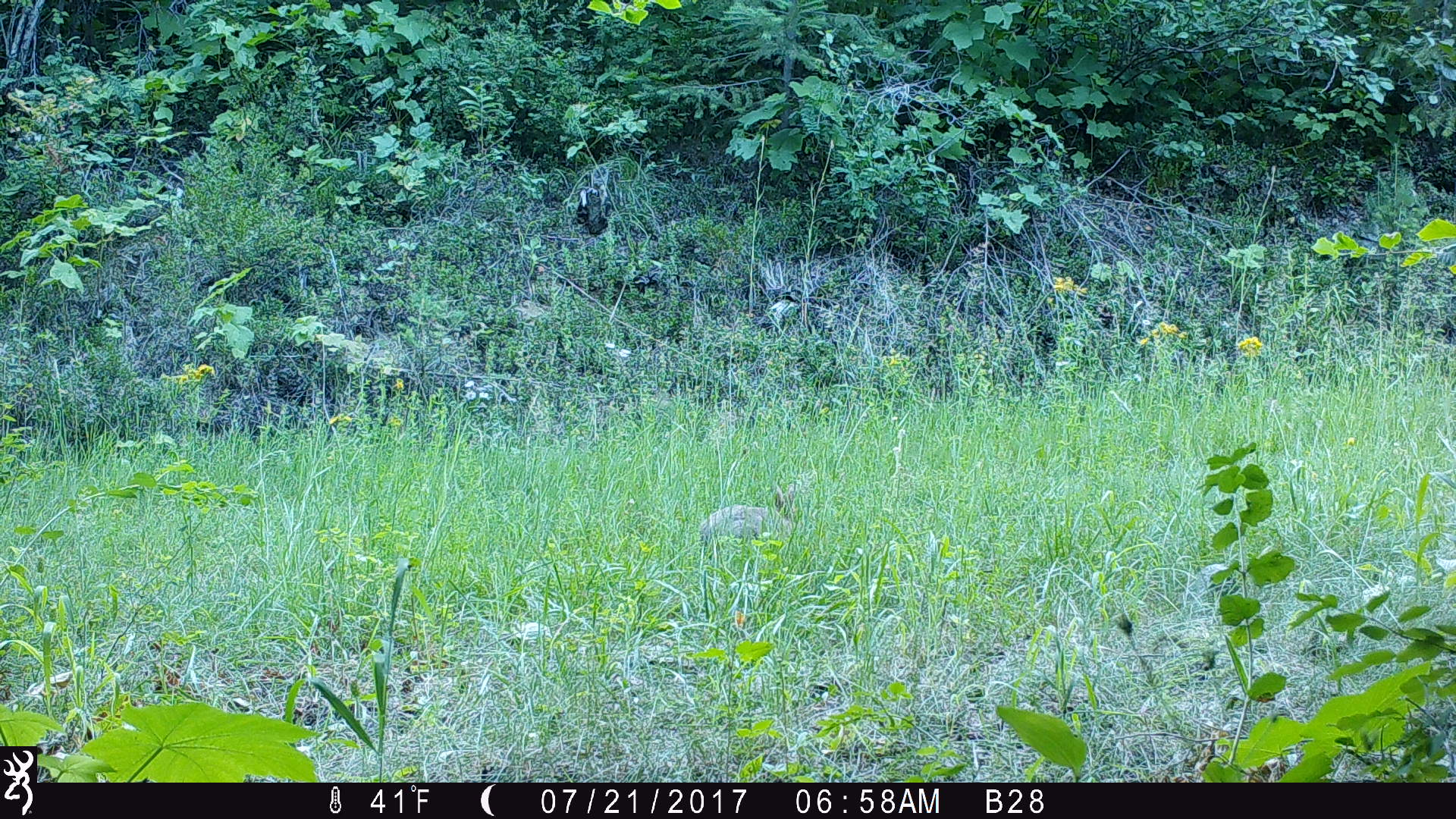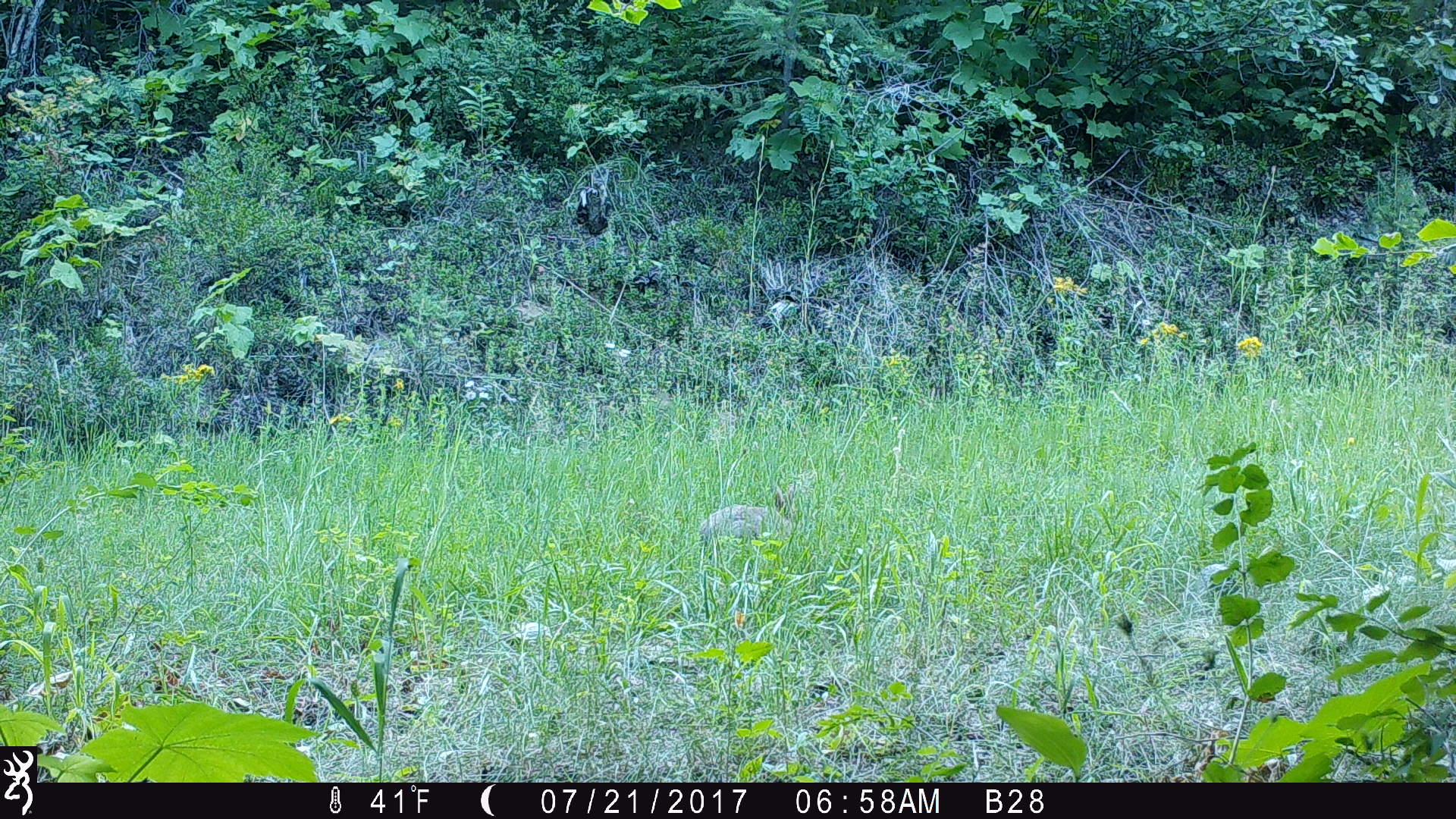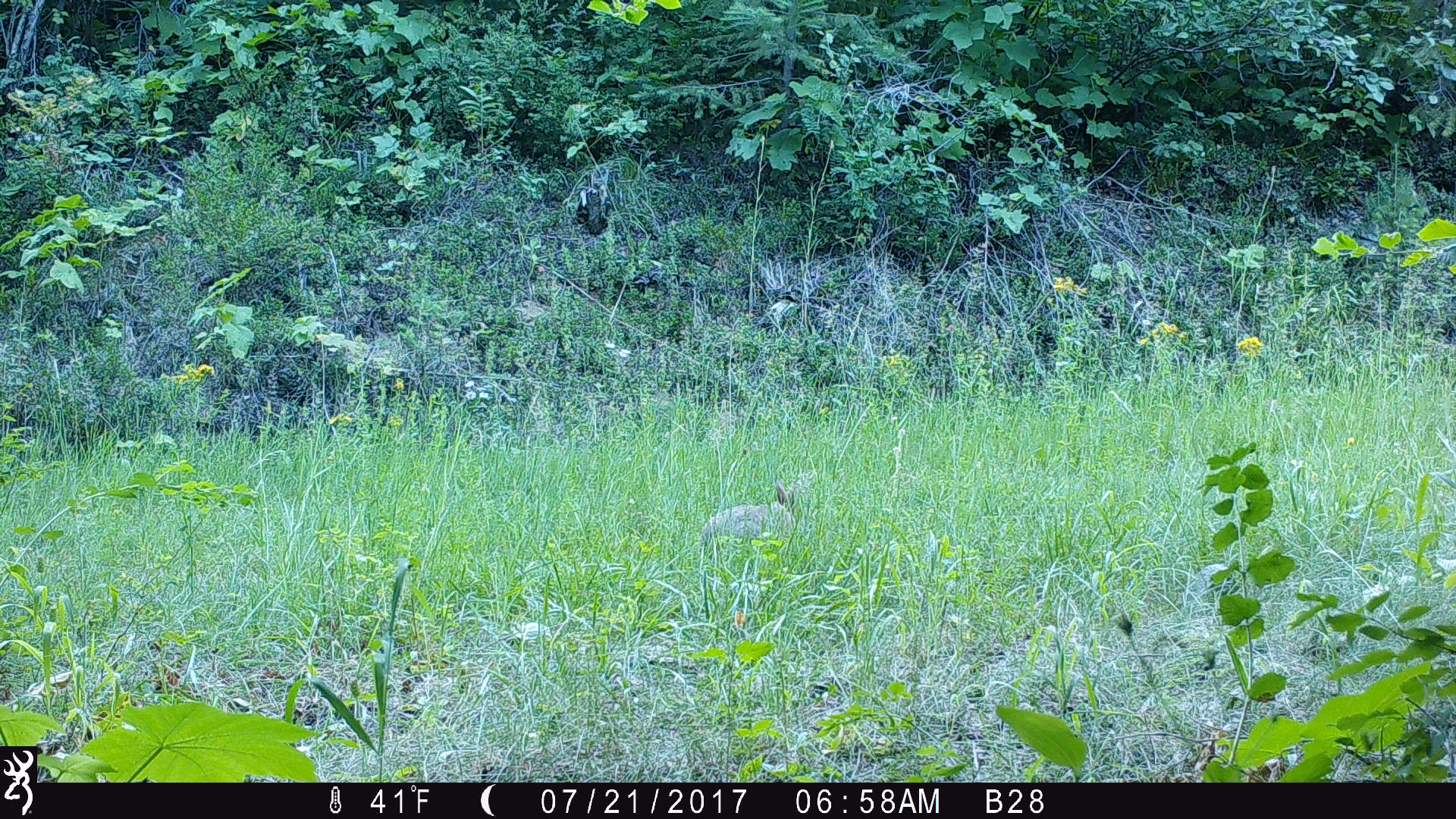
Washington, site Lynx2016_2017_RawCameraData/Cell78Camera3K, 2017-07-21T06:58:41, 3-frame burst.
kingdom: Animalia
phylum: Chordata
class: Mammalia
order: Lagomorpha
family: Leporidae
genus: Lepus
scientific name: Lepus americanus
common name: snowshoe hare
Lepus americanus (snowshoe hare). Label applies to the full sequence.